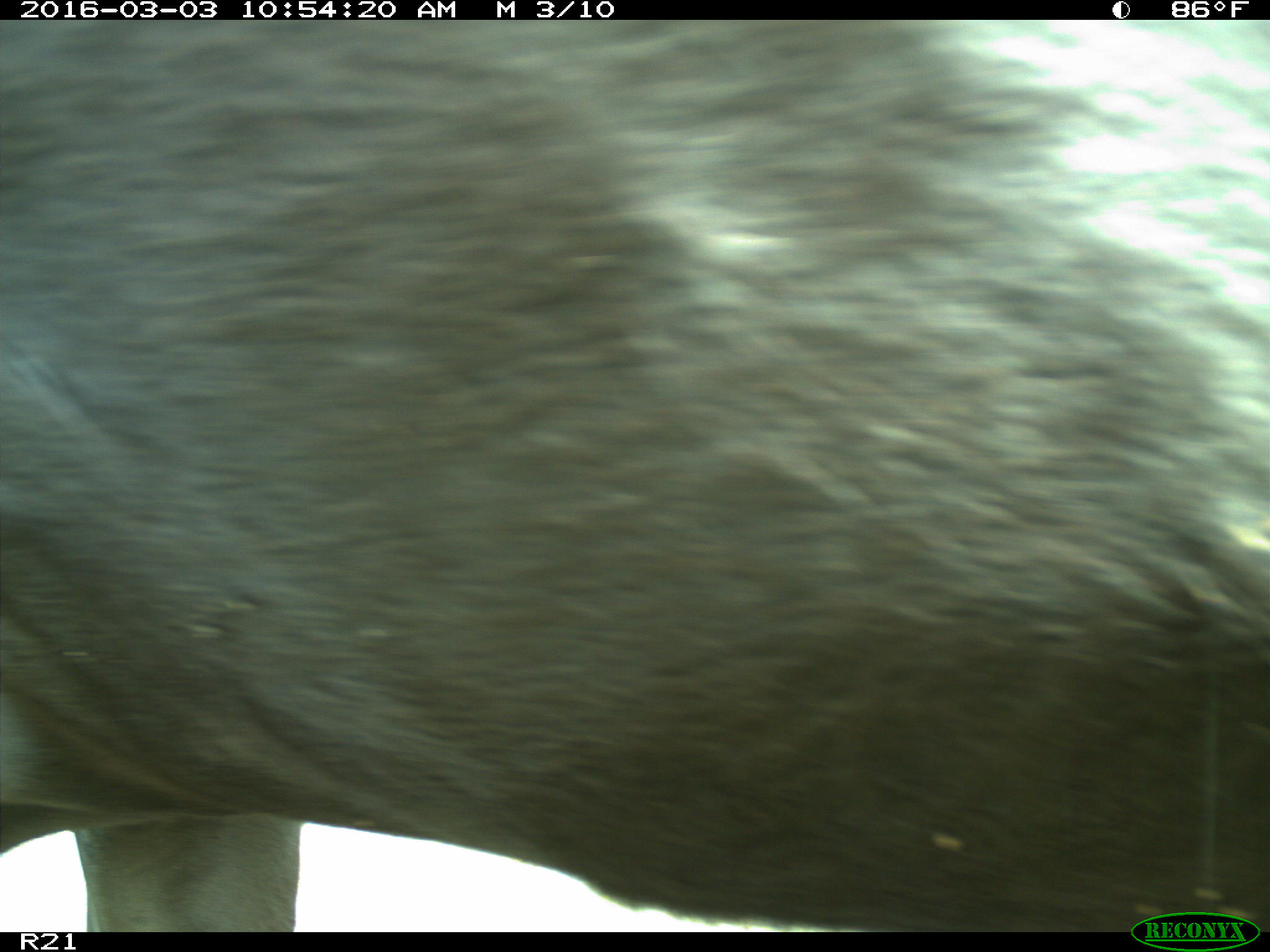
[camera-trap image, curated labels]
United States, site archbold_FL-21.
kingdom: Animalia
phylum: Chordata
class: Mammalia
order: Artiodactyla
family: Bovidae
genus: Bos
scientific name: Bos taurus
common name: domestic cow